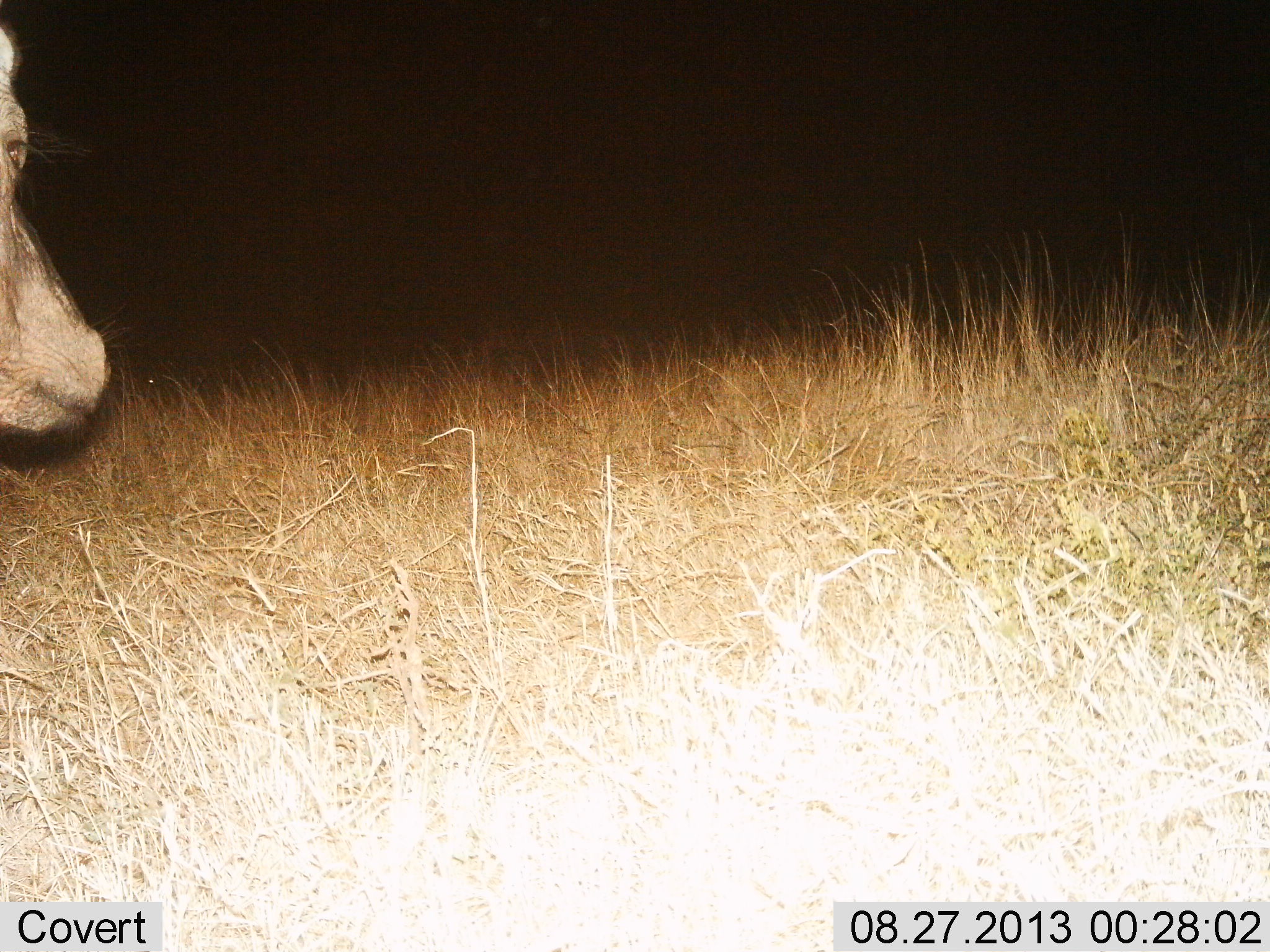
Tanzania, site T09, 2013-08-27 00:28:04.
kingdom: Animalia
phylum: Chordata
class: Mammalia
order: Artiodactyla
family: Bovidae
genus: Syncerus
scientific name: Syncerus caffer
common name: cape buffalo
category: buffalo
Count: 1.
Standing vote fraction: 80%.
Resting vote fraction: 0%.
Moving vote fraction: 20%.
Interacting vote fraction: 0%.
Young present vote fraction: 0%.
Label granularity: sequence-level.